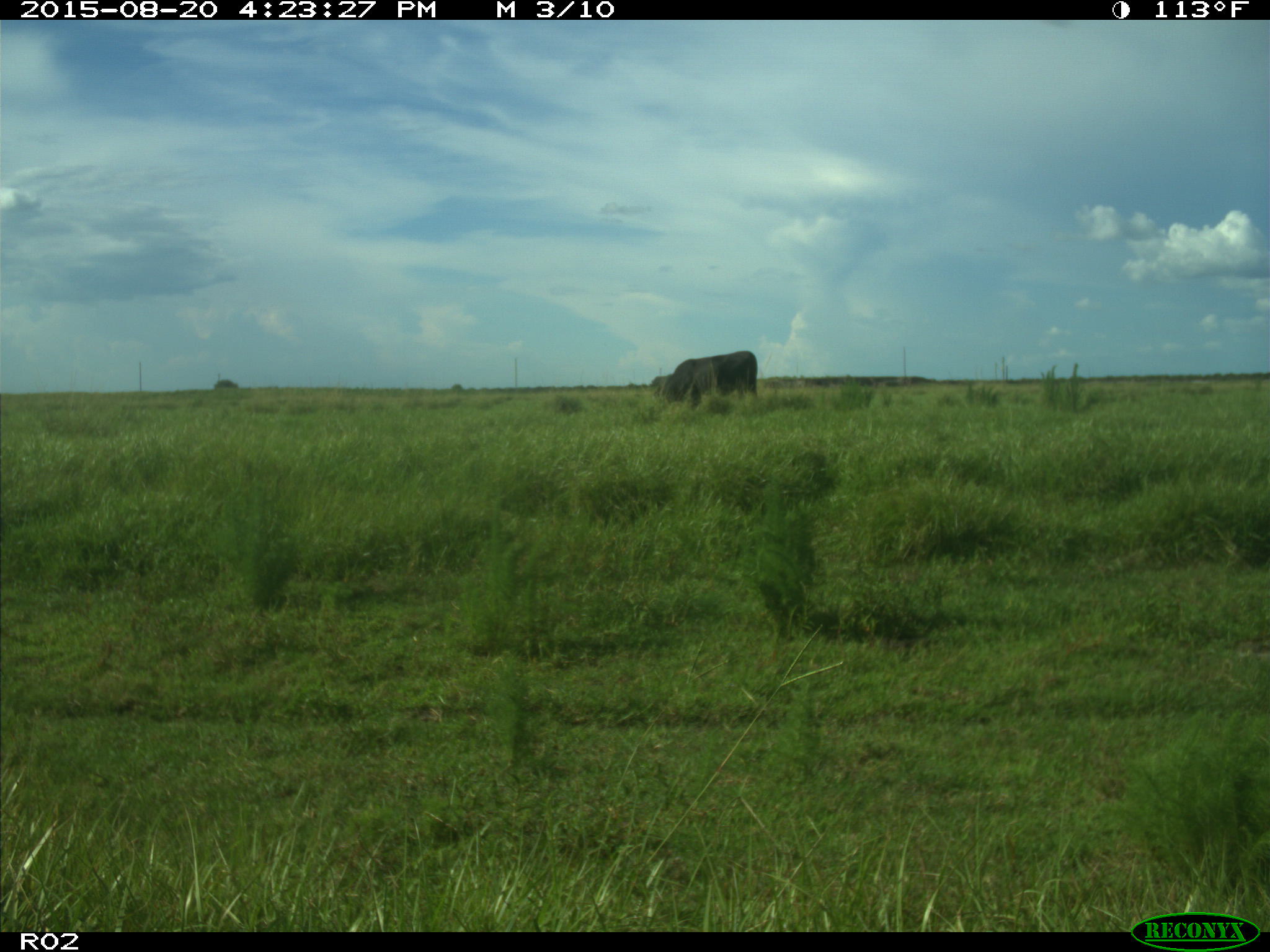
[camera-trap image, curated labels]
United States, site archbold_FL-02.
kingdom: Animalia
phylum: Chordata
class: Mammalia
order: Artiodactyla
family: Bovidae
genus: Bos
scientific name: Bos taurus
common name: domestic cow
Bos taurus (domestic cow).